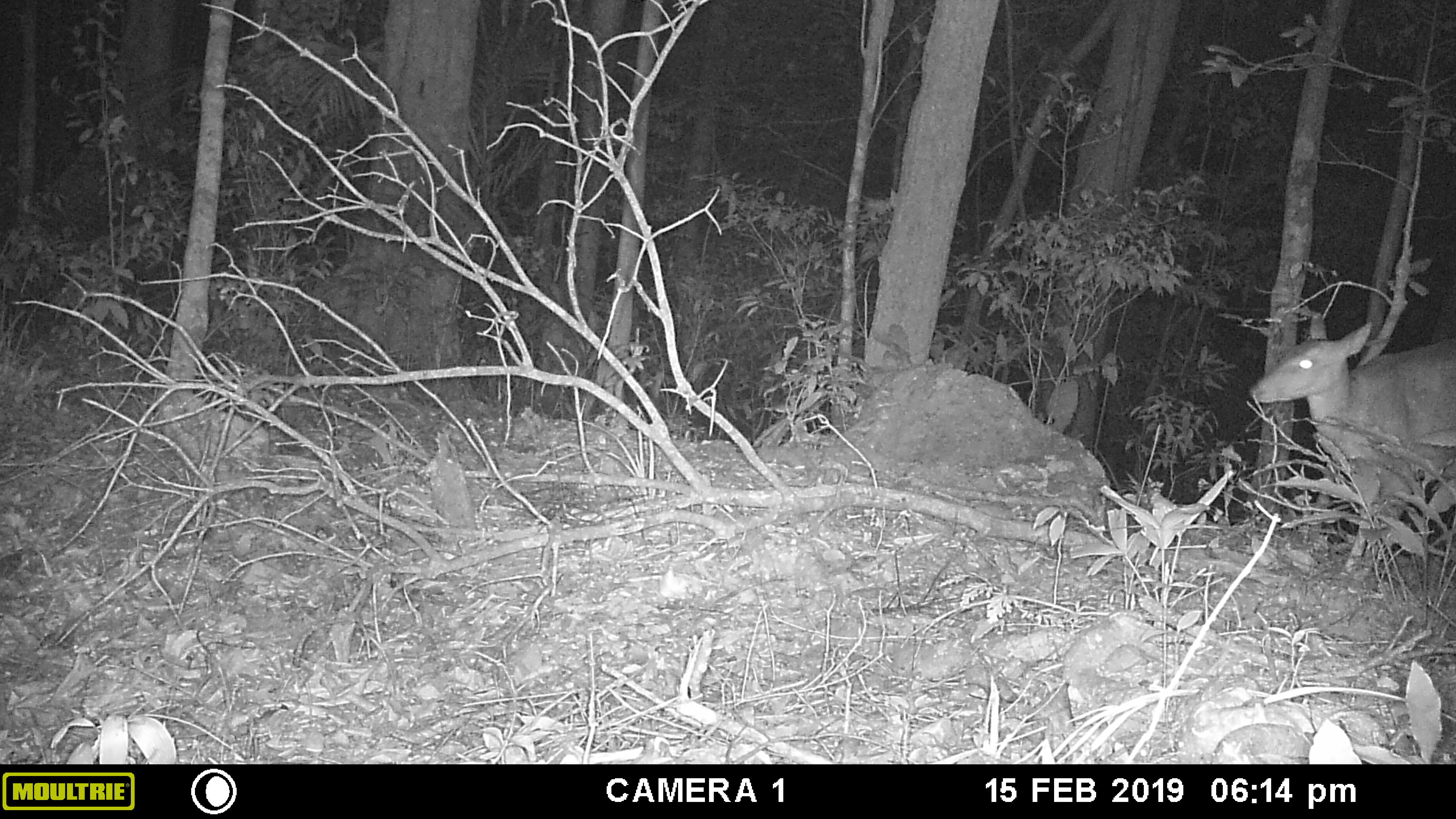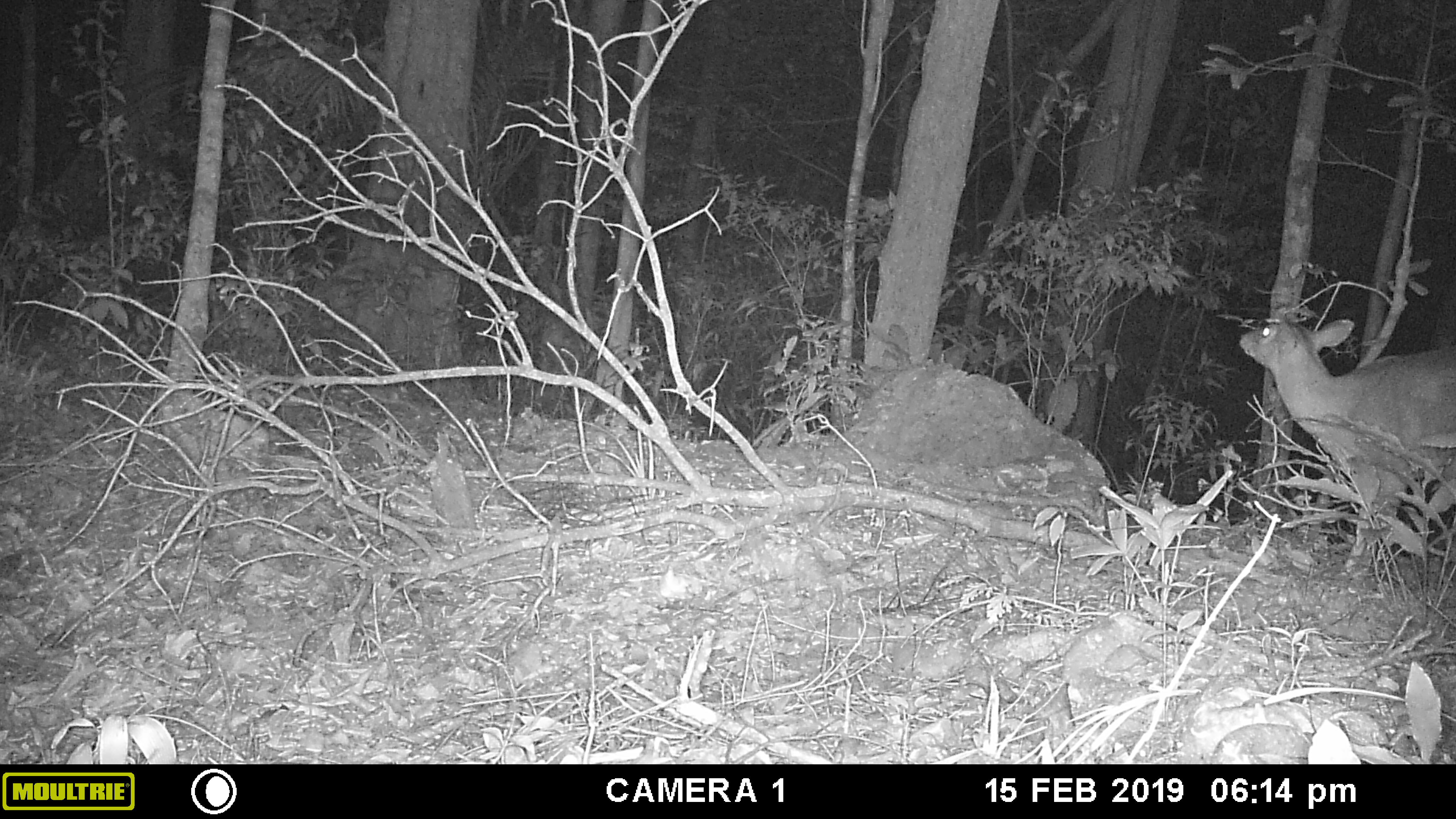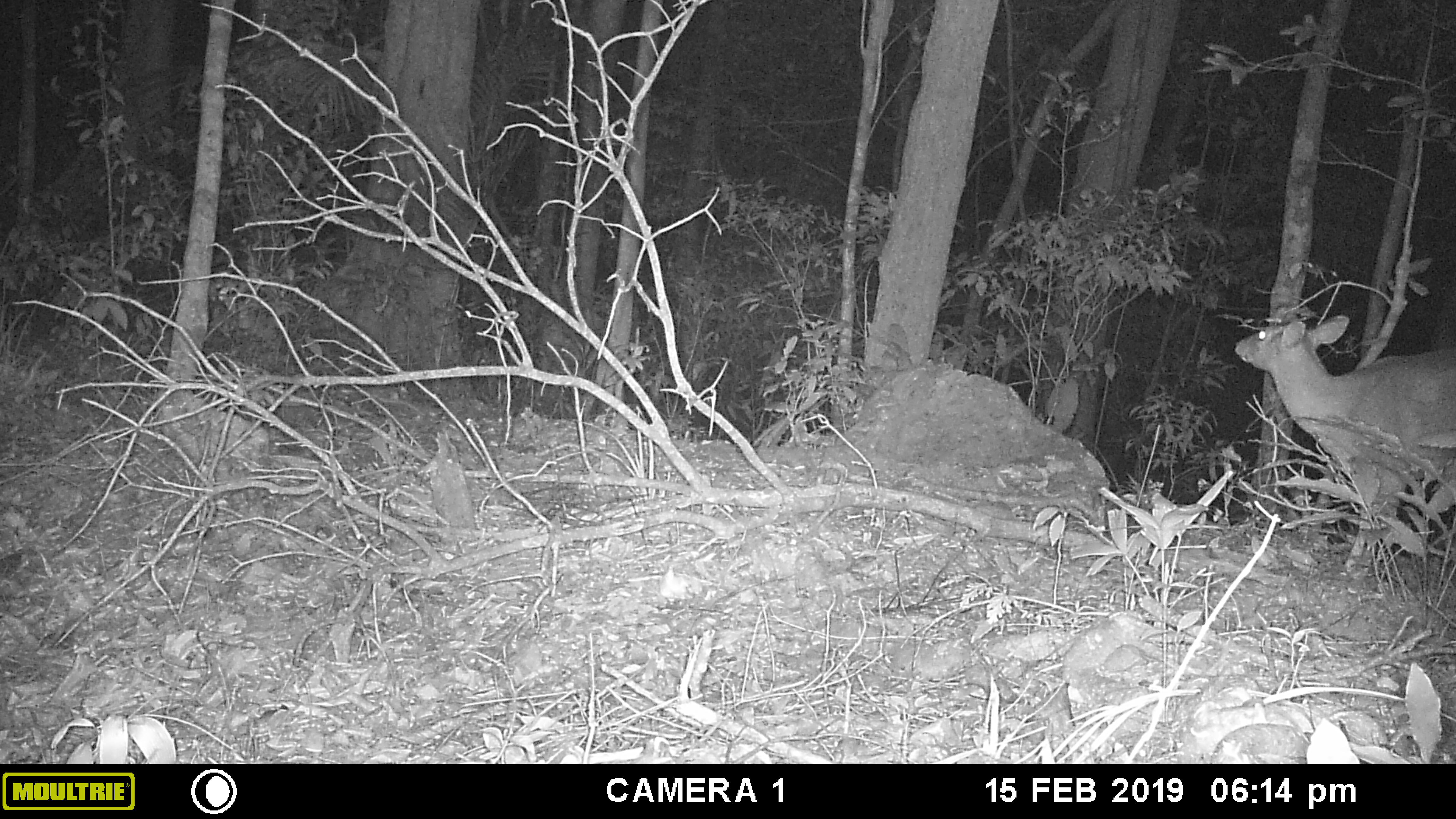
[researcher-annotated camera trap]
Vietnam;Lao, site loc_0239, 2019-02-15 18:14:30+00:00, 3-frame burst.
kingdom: Animalia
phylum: Chordata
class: Mammalia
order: Artiodactyla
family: Cervidae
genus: Muntiacus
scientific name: Muntiacus vuquangensis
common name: large-antlered muntjac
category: large antlered muntjac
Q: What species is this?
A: Large antlered muntjac (large-antlered muntjac) (Muntiacus vuquangensis).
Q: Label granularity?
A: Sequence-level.